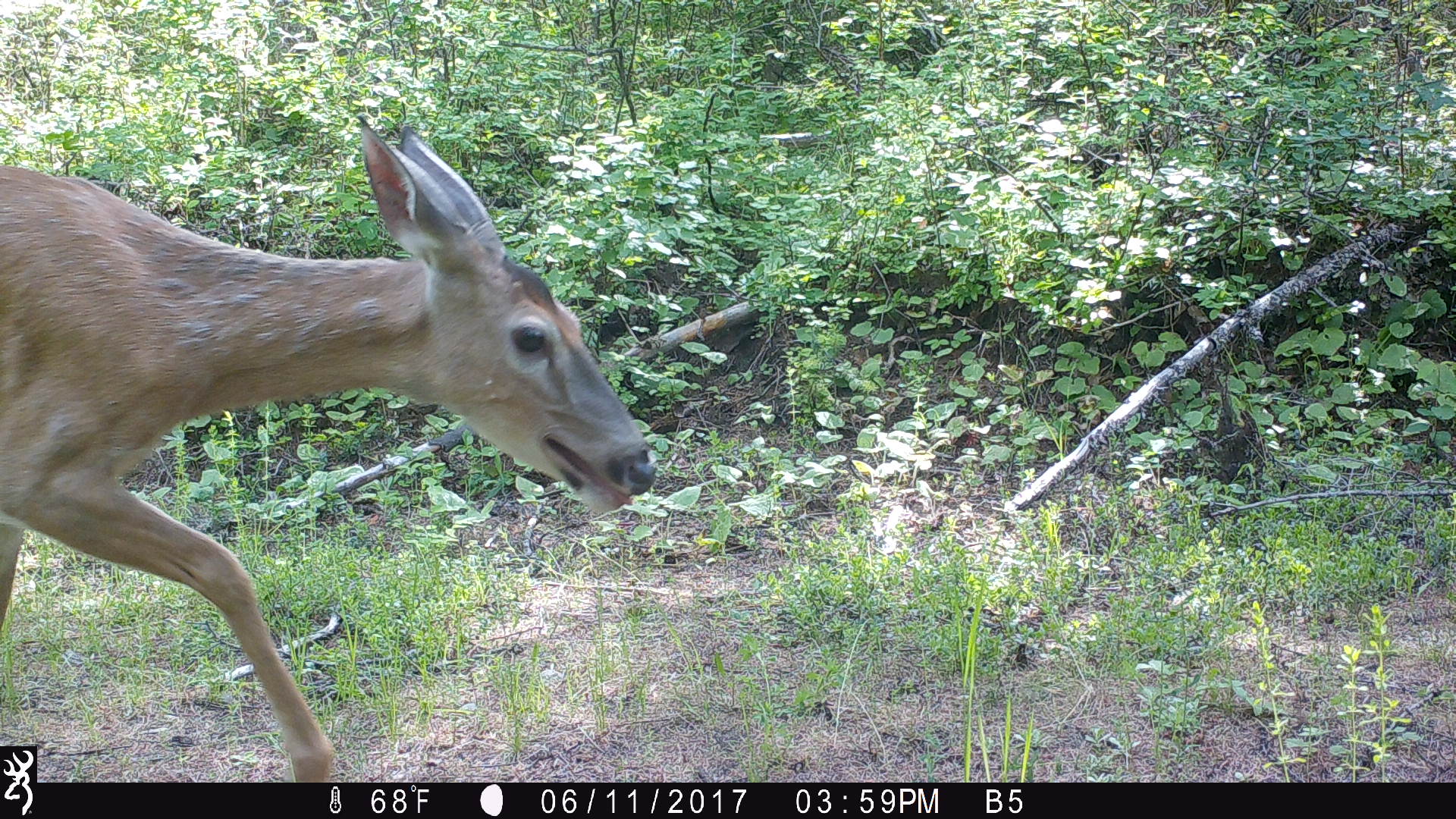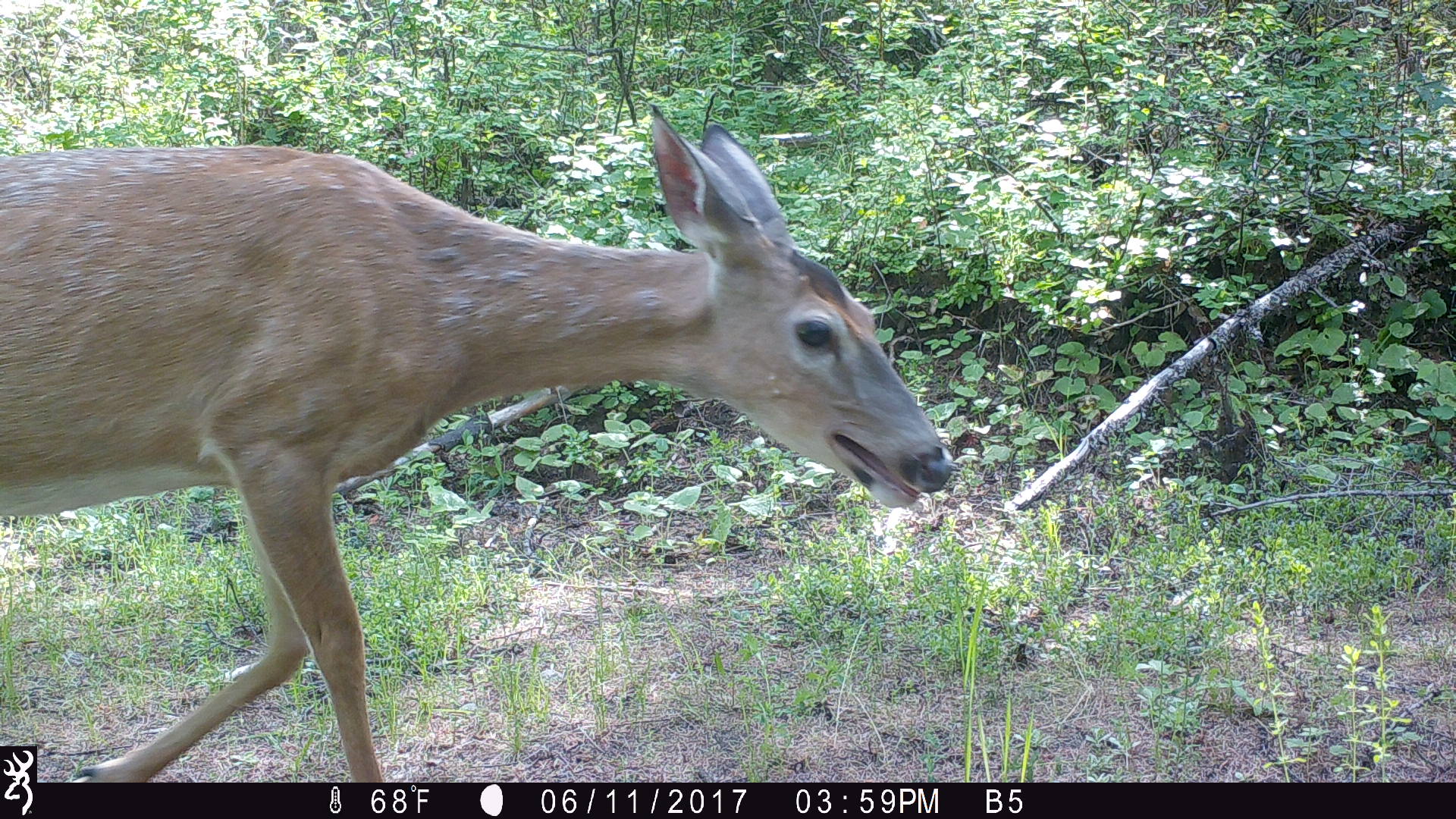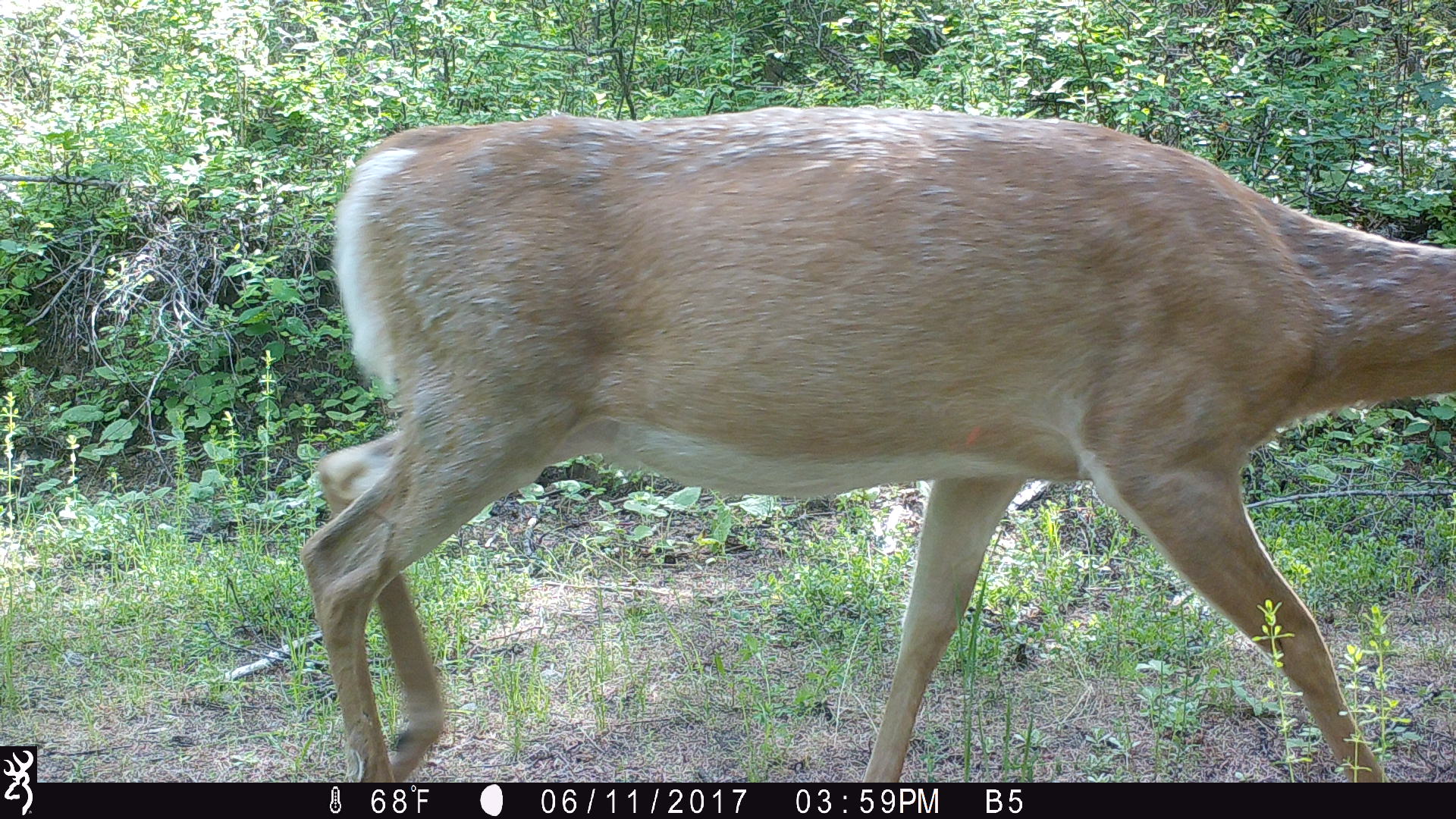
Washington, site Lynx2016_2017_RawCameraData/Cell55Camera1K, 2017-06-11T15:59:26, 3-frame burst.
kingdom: Animalia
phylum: Chordata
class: Mammalia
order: Artiodactyla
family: Cervidae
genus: Odocoileus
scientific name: Odocoileus virginianus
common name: white-tailed deer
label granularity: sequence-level